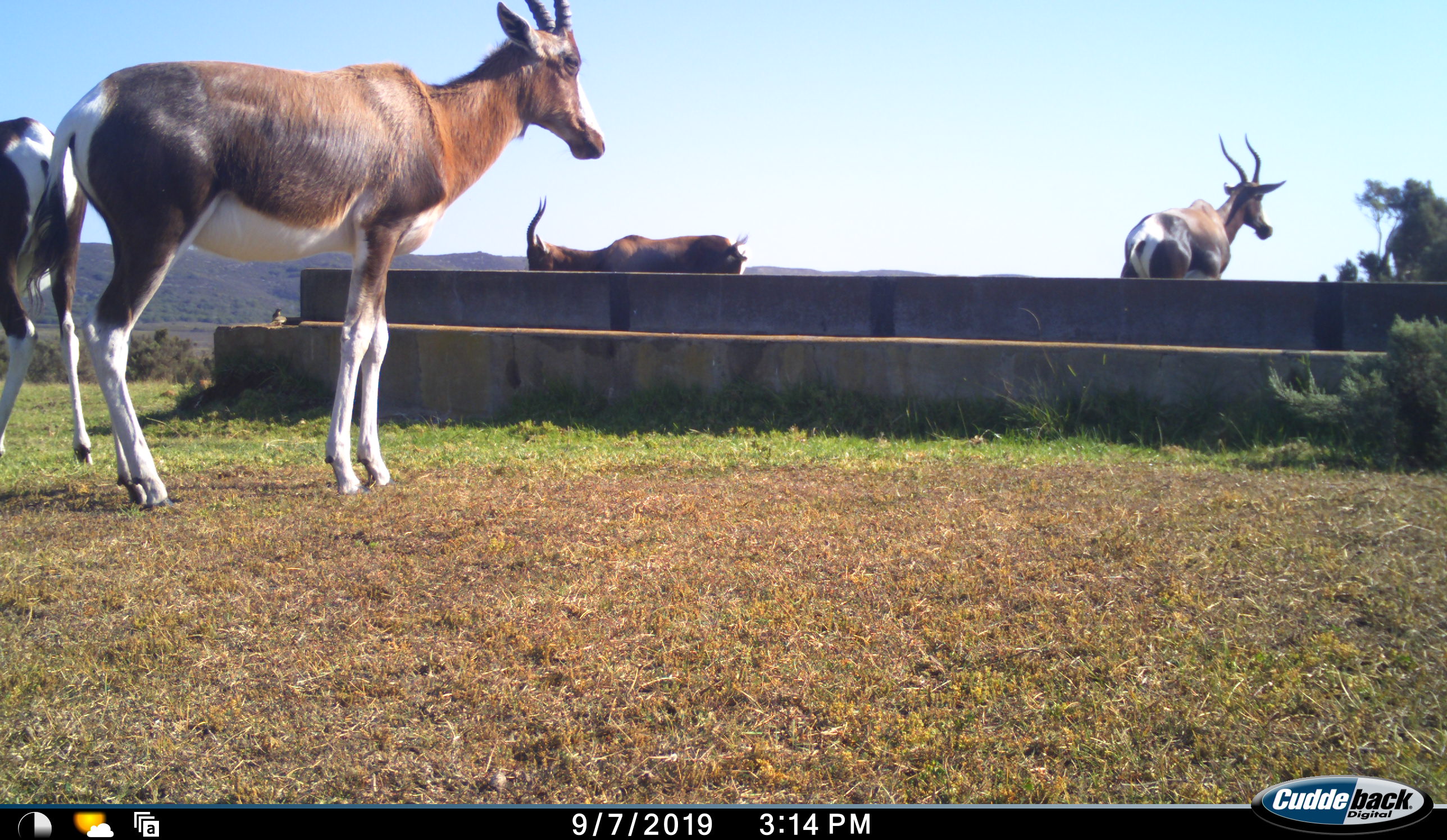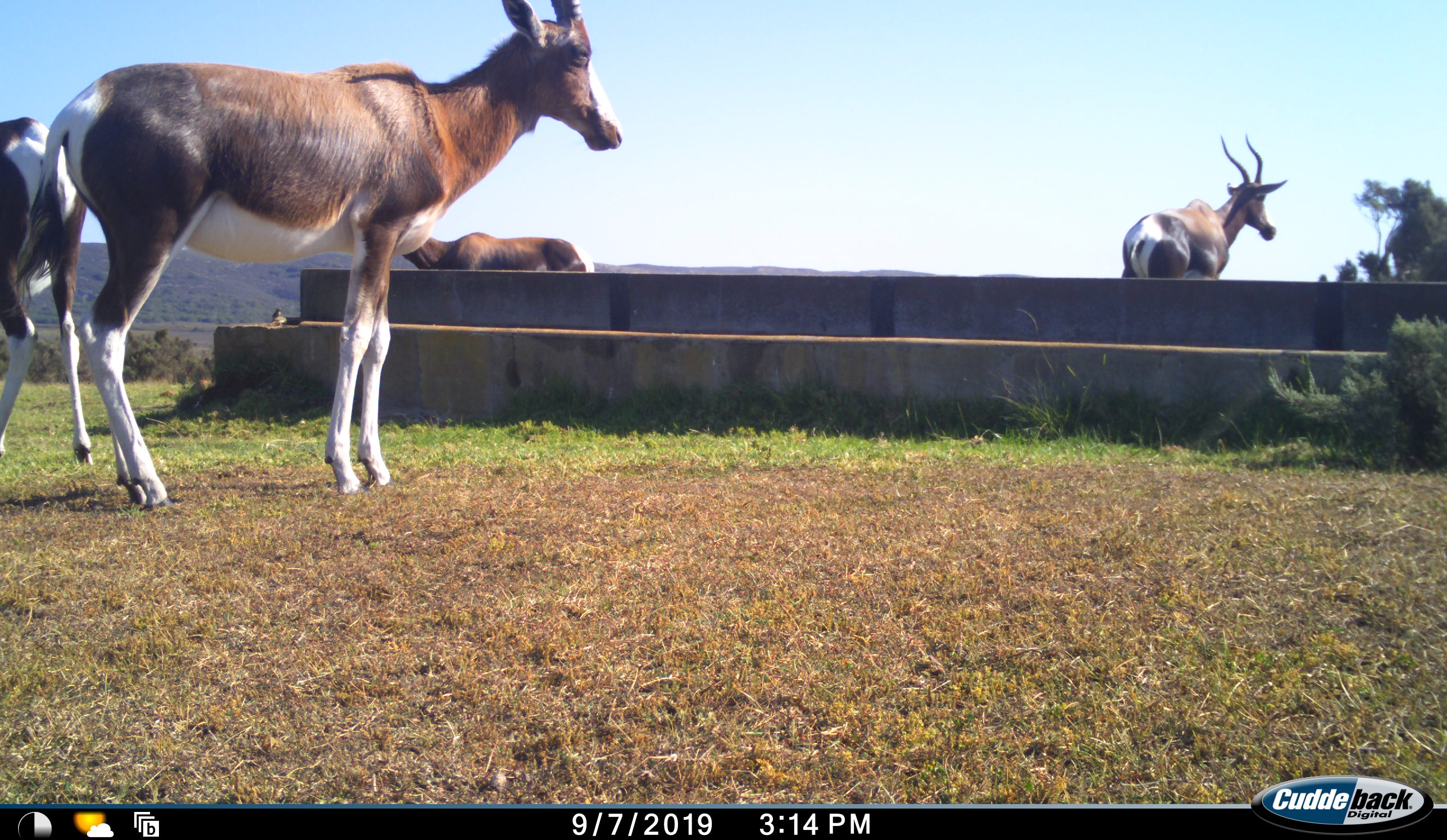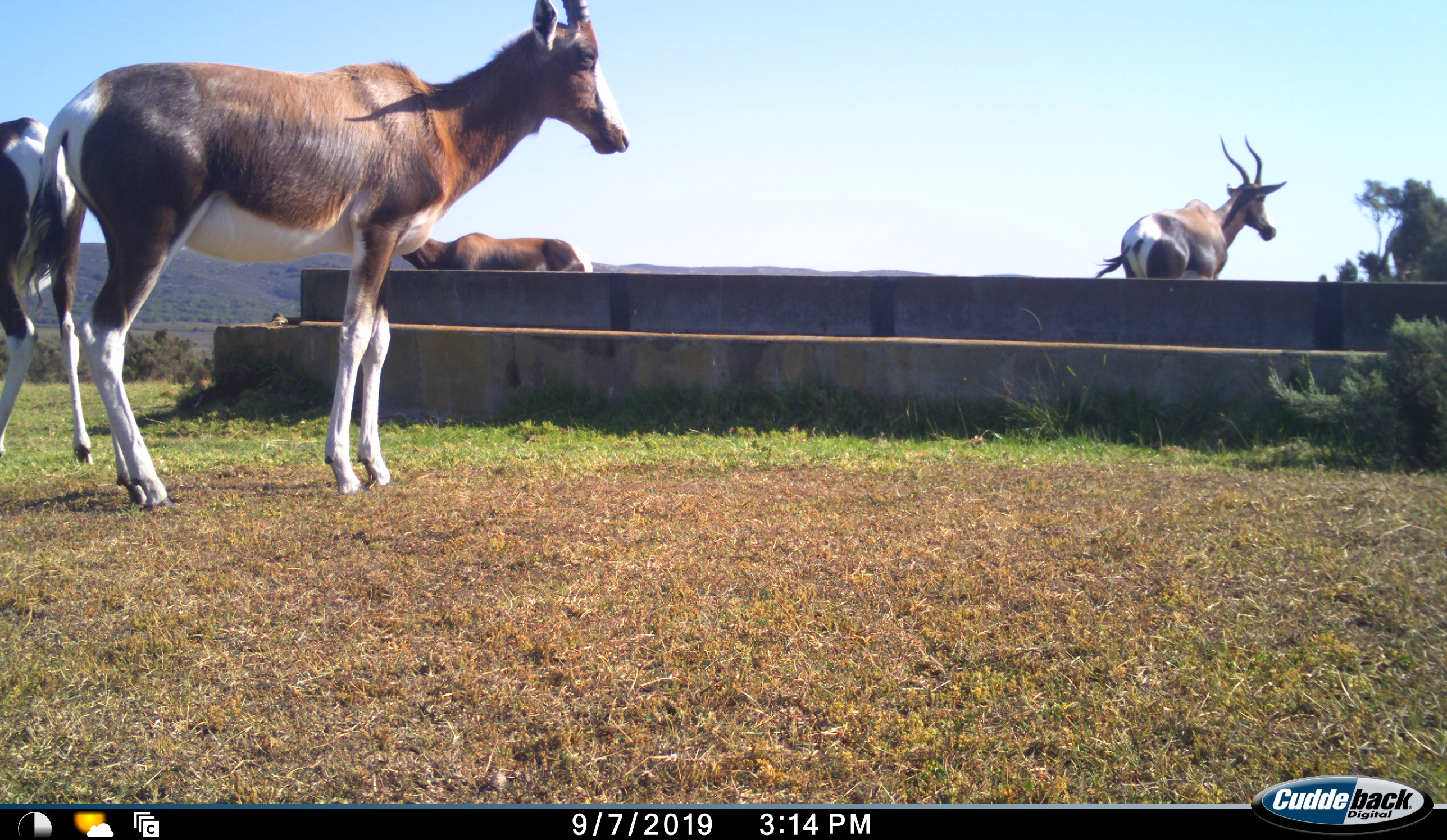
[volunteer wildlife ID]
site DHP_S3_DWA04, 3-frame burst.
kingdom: Animalia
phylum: Chordata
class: Mammalia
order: Artiodactyla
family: Bovidae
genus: Damaliscus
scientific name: Damaliscus pygargus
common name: bontebok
Bontebok (Damaliscus pygargus), count 4. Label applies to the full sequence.